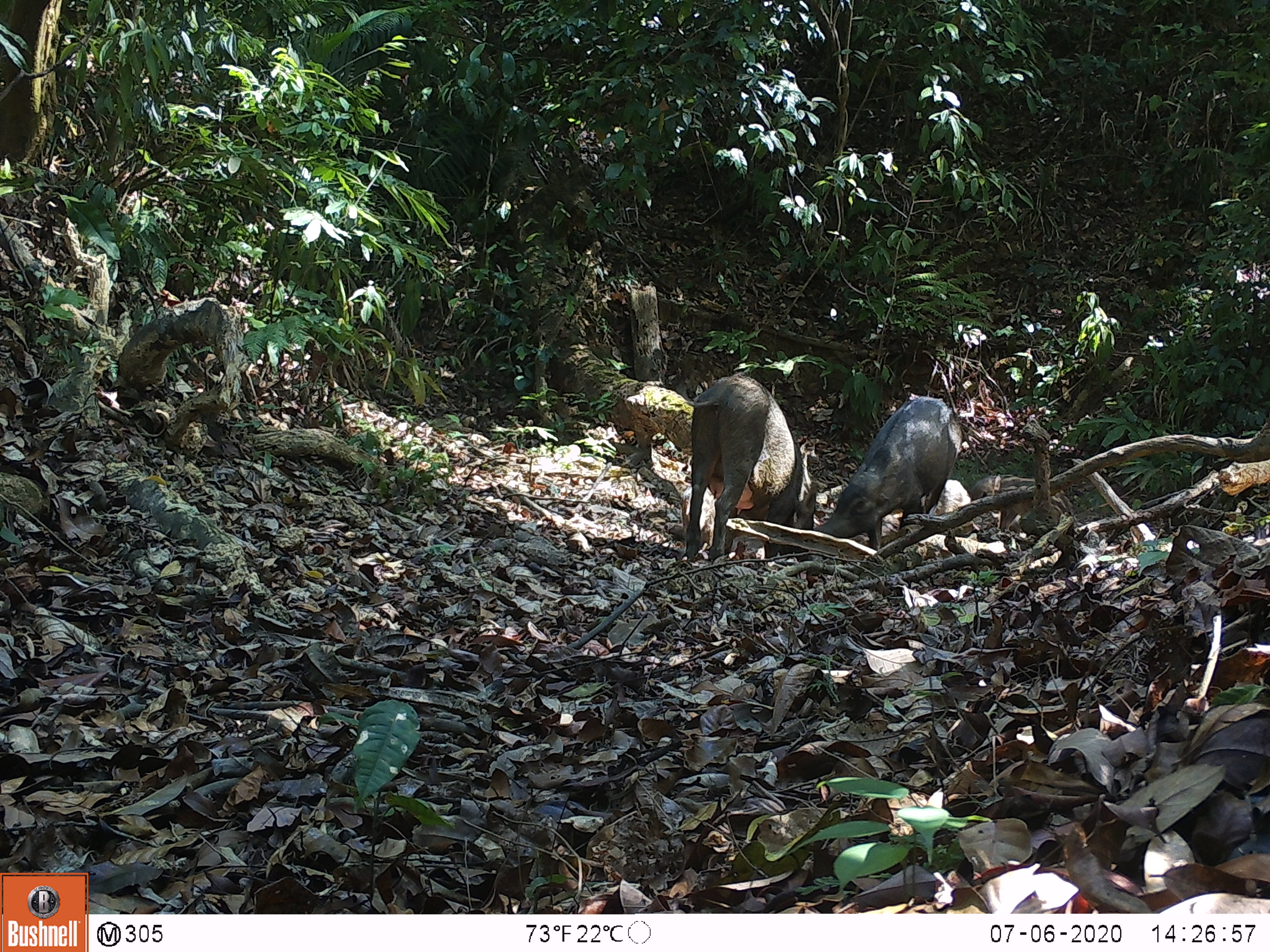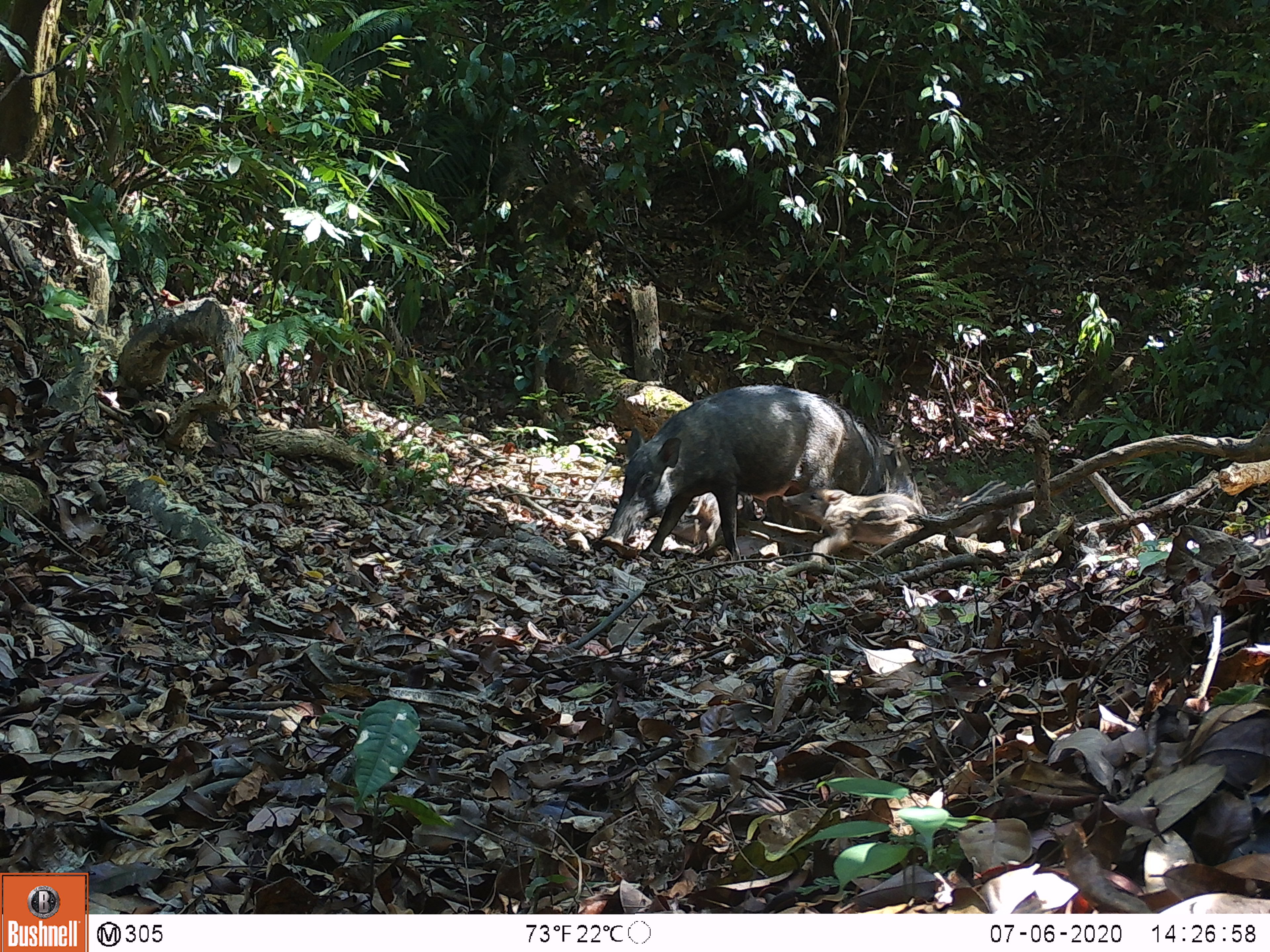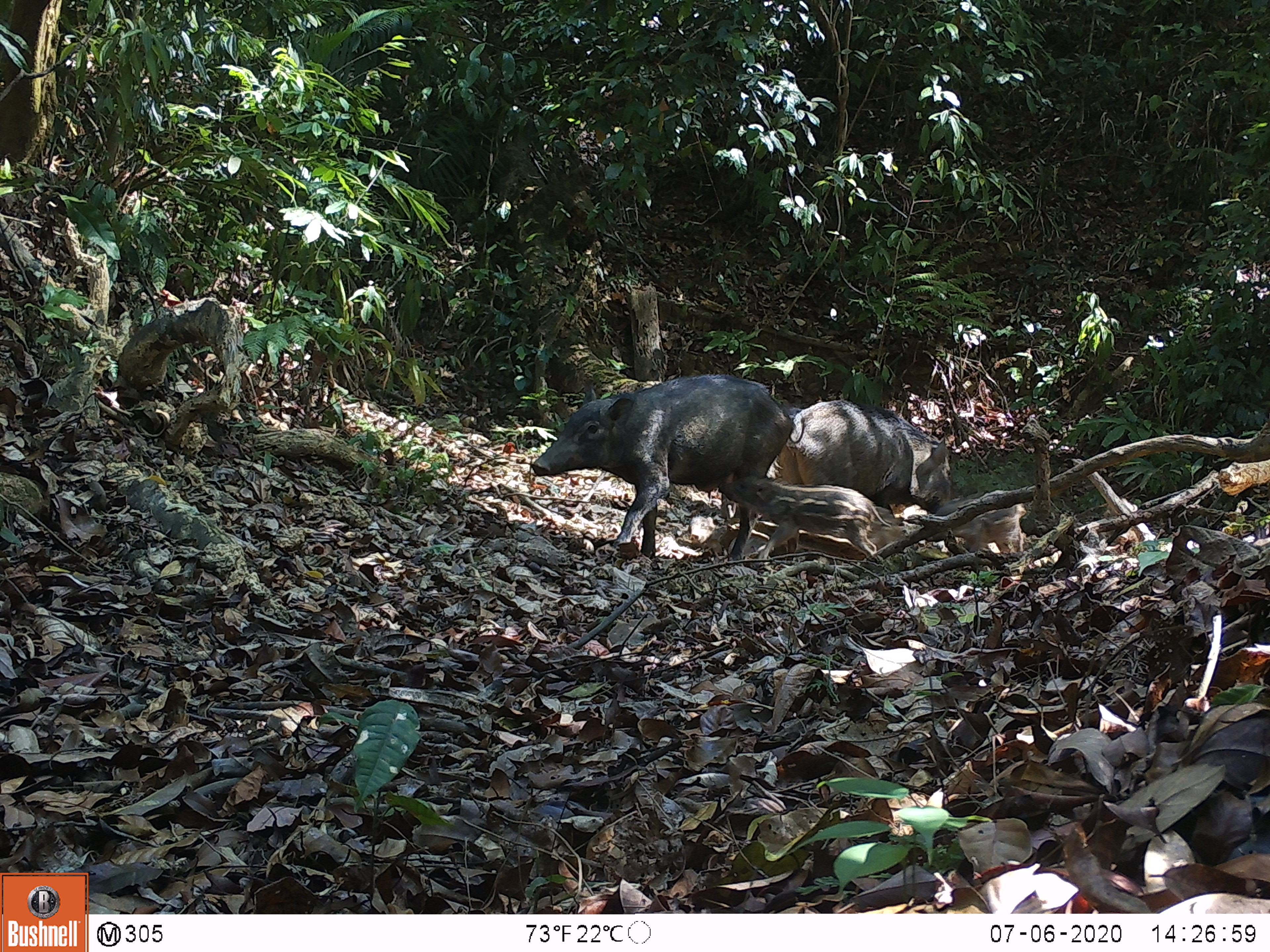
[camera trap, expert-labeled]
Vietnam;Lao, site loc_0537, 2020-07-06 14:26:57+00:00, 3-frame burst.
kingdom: Animalia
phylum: Chordata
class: Mammalia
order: Artiodactyla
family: Suidae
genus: Sus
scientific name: Sus scrofa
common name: eurasian wild pig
Eurasian wild pig (Sus scrofa). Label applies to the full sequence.